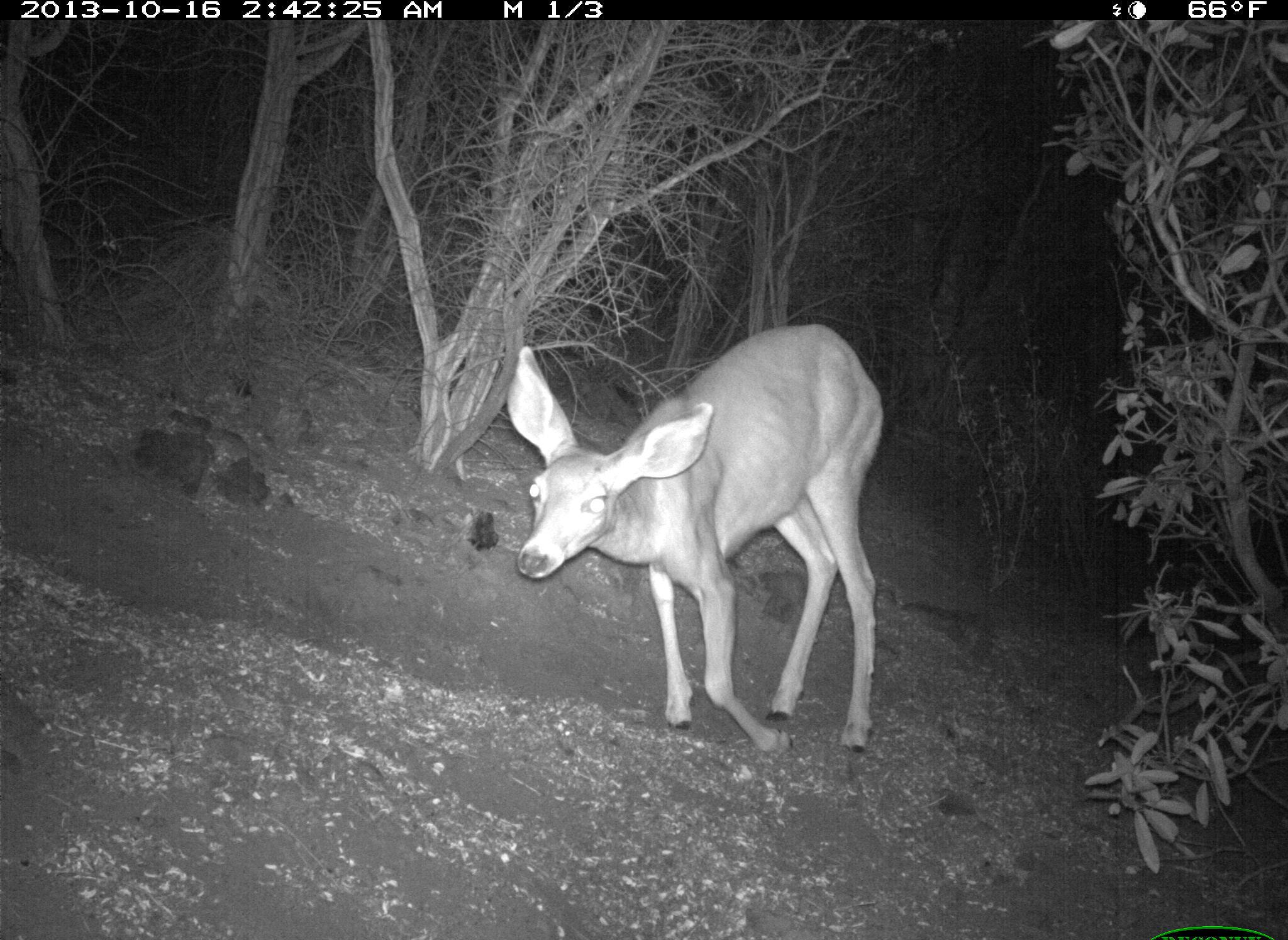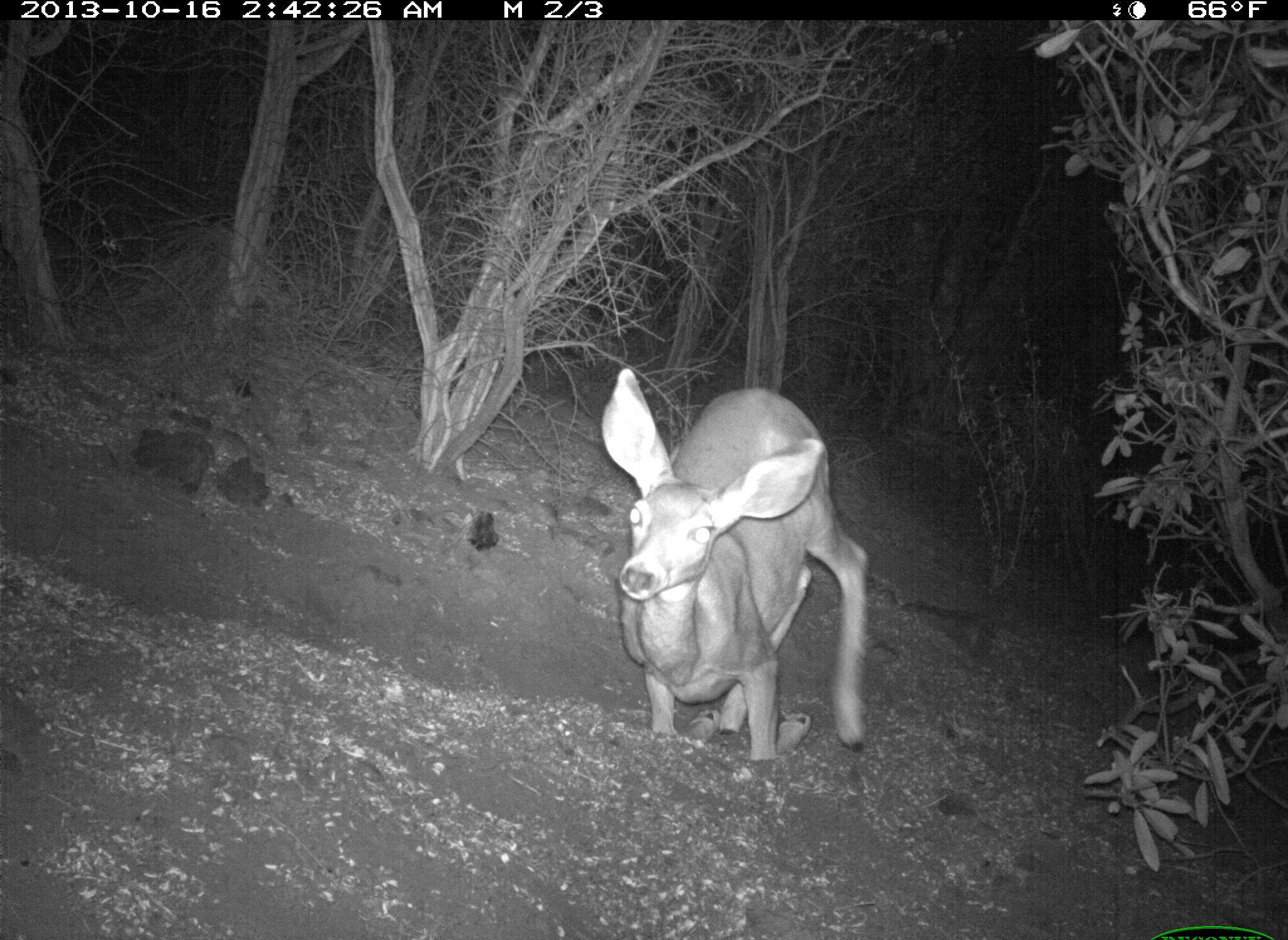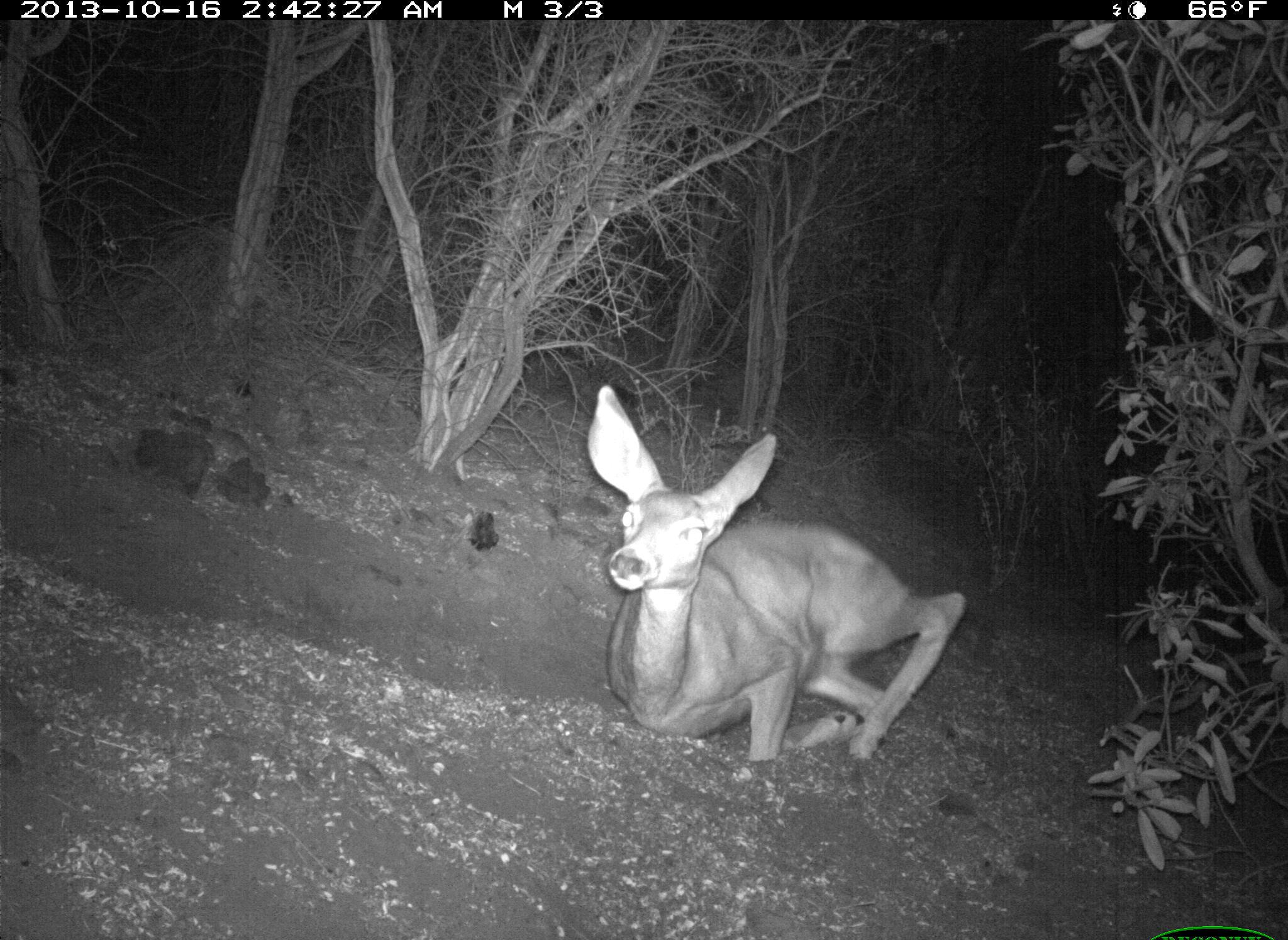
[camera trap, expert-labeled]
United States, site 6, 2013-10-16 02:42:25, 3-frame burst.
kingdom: Animalia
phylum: Chordata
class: Mammalia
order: Artiodactyla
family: Cervidae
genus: Odocoileus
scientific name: Odocoileus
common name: deer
Deer (Odocoileus).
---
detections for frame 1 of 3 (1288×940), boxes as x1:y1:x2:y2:
deer: 503:323:886:761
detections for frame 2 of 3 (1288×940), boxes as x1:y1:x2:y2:
deer: 598:367:871:772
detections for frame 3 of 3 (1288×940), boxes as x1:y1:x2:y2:
deer: 586:384:967:775